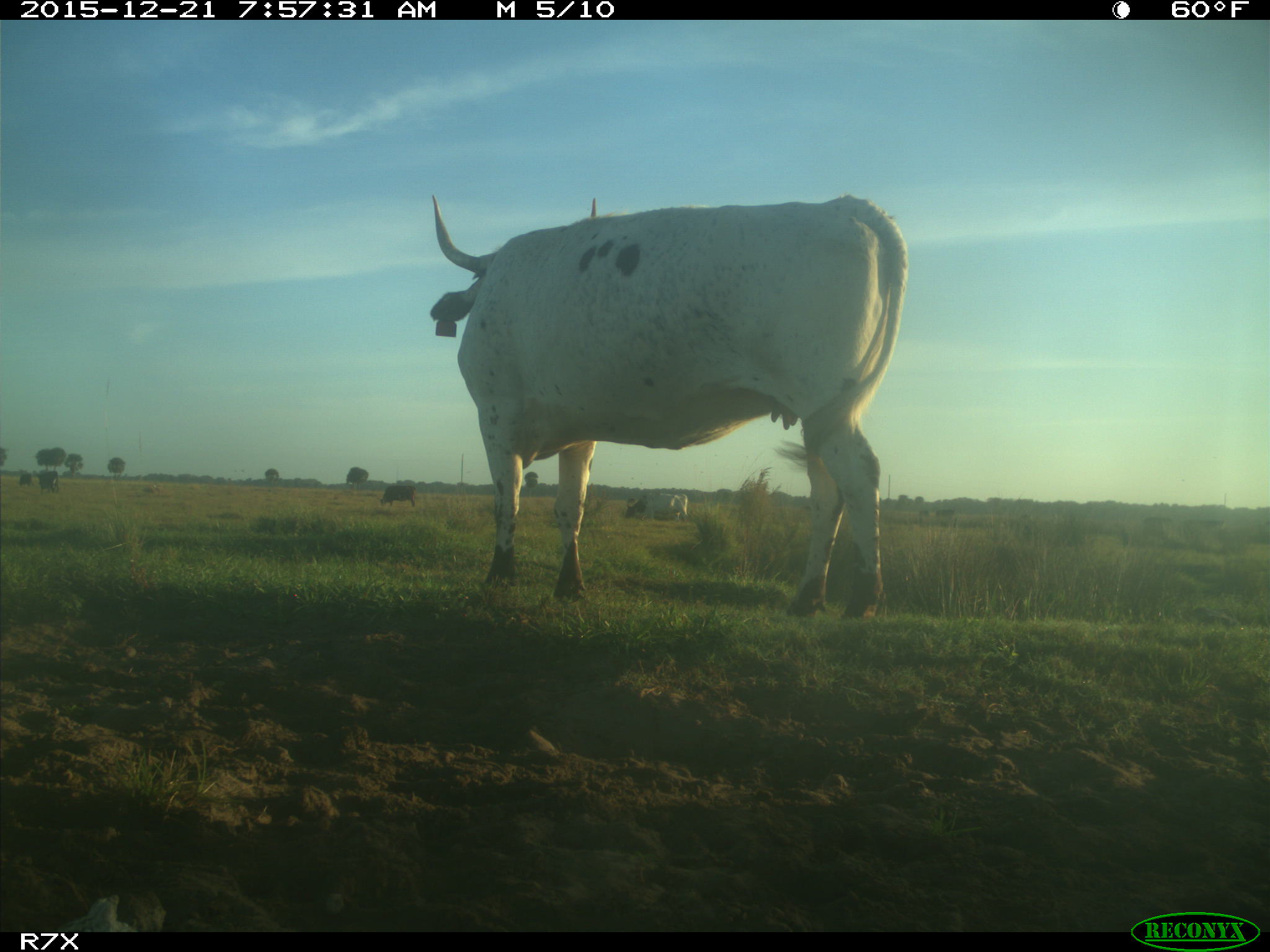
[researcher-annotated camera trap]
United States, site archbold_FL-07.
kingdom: Animalia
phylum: Chordata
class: Mammalia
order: Artiodactyla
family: Bovidae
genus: Bos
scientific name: Bos taurus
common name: domestic cow